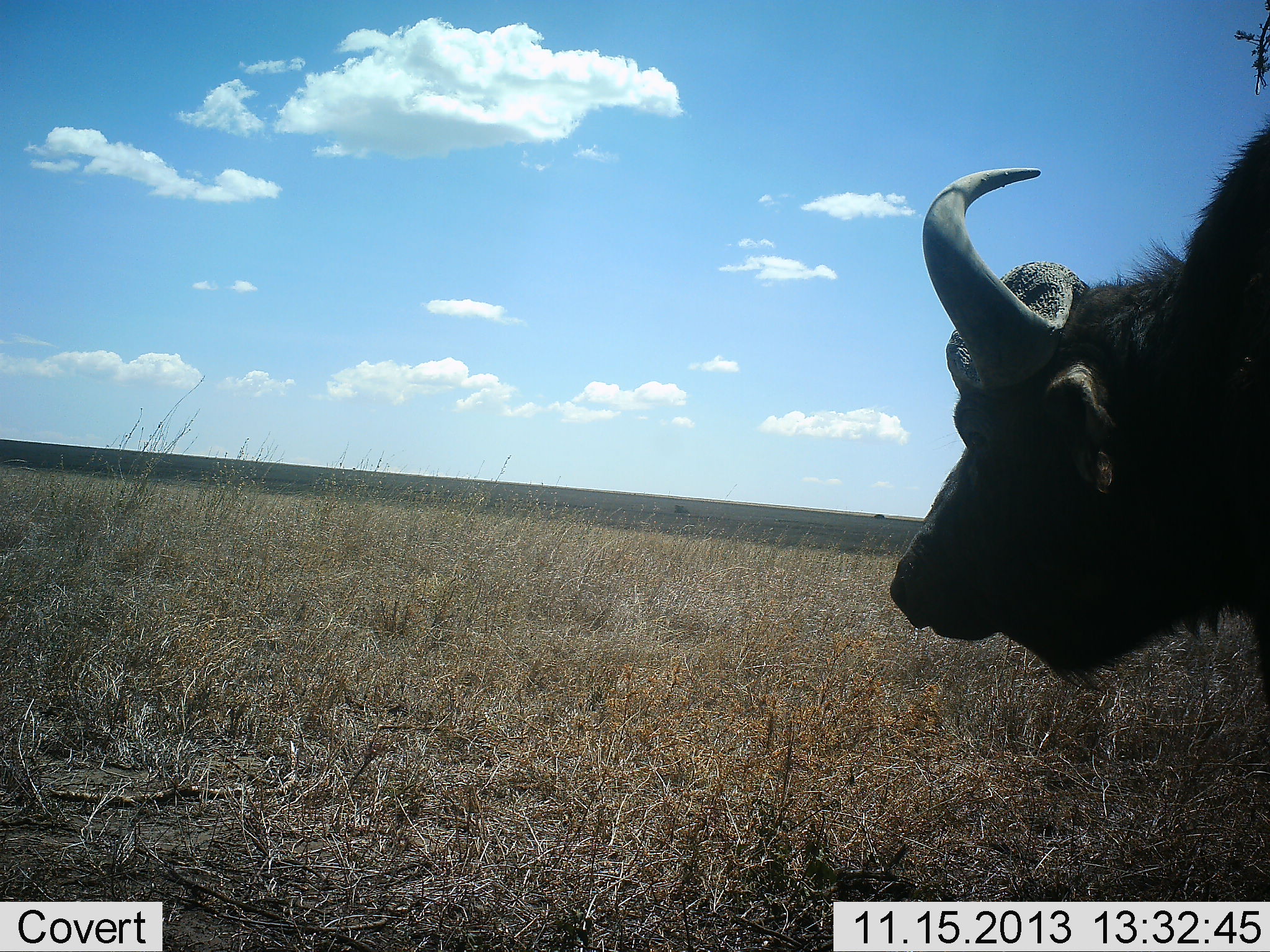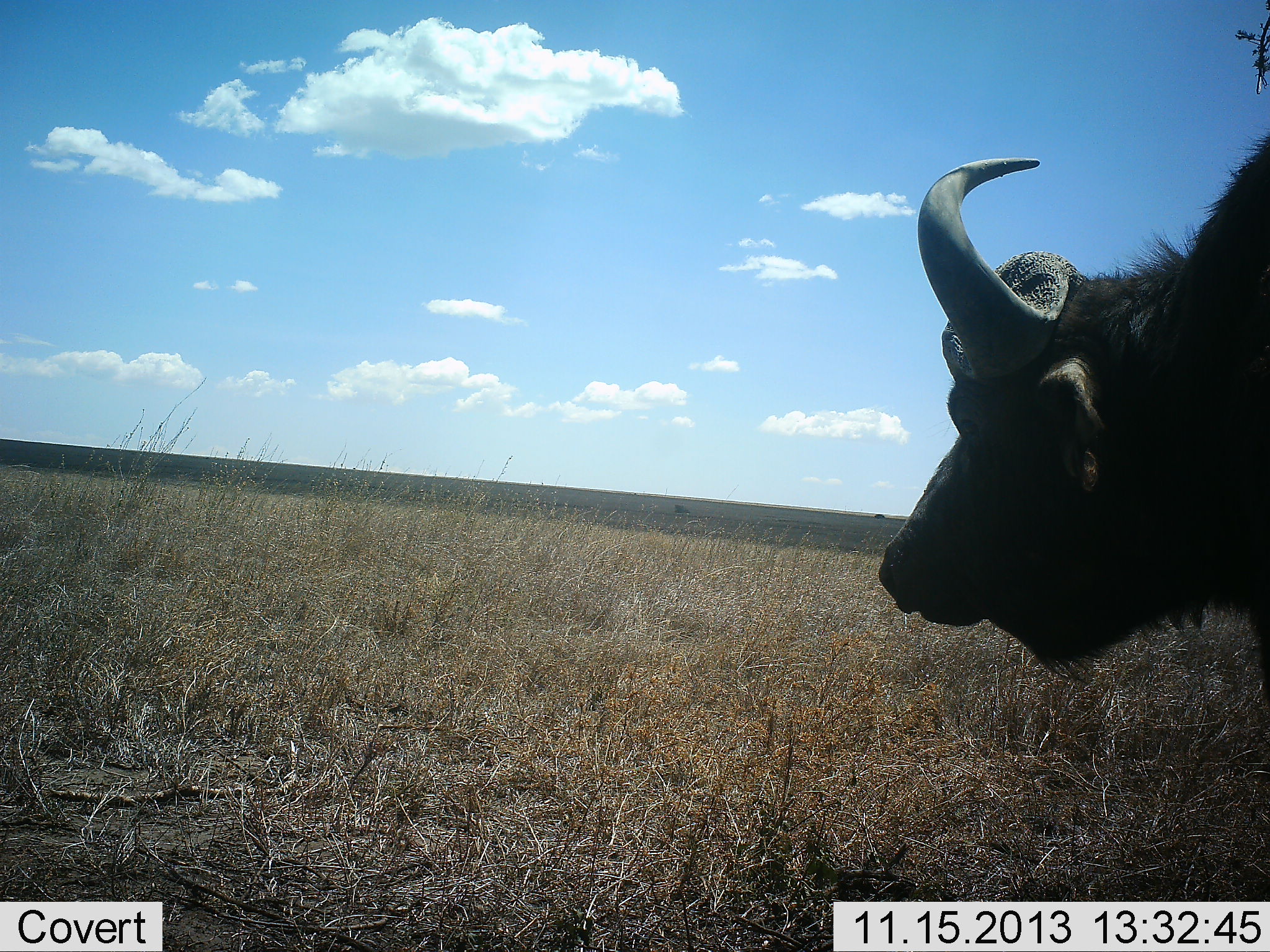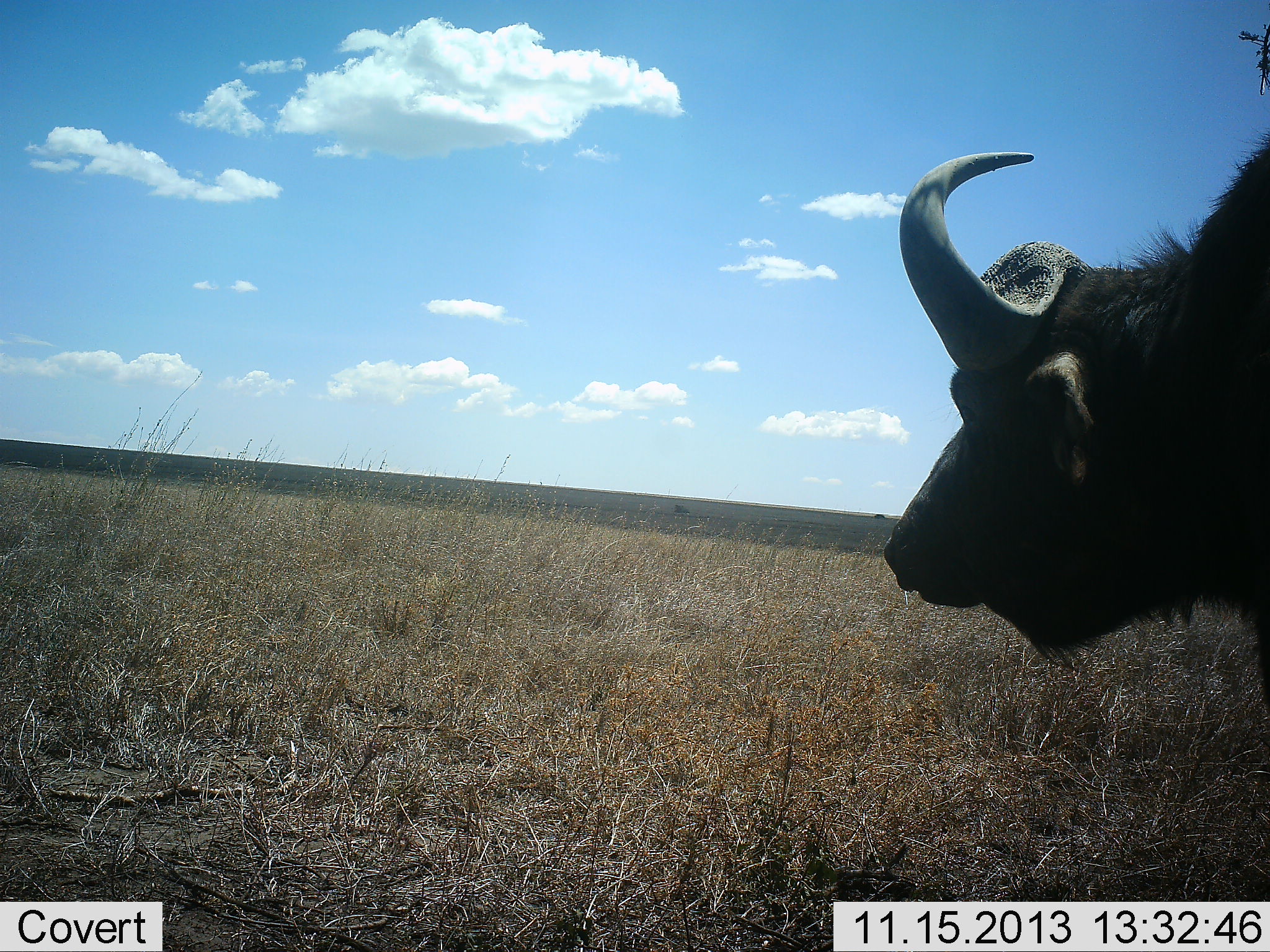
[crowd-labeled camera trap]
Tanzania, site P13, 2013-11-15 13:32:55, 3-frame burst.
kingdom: Animalia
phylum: Chordata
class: Mammalia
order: Artiodactyla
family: Bovidae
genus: Syncerus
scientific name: Syncerus caffer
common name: cape buffalo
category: buffalo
Buffalo (cape buffalo) (Syncerus caffer), count 1. Behavior (volunteer vote fractions): standing 90%, resting 10%, moving 3%, interacting 0%. Young present (vote fraction): 0%. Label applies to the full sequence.